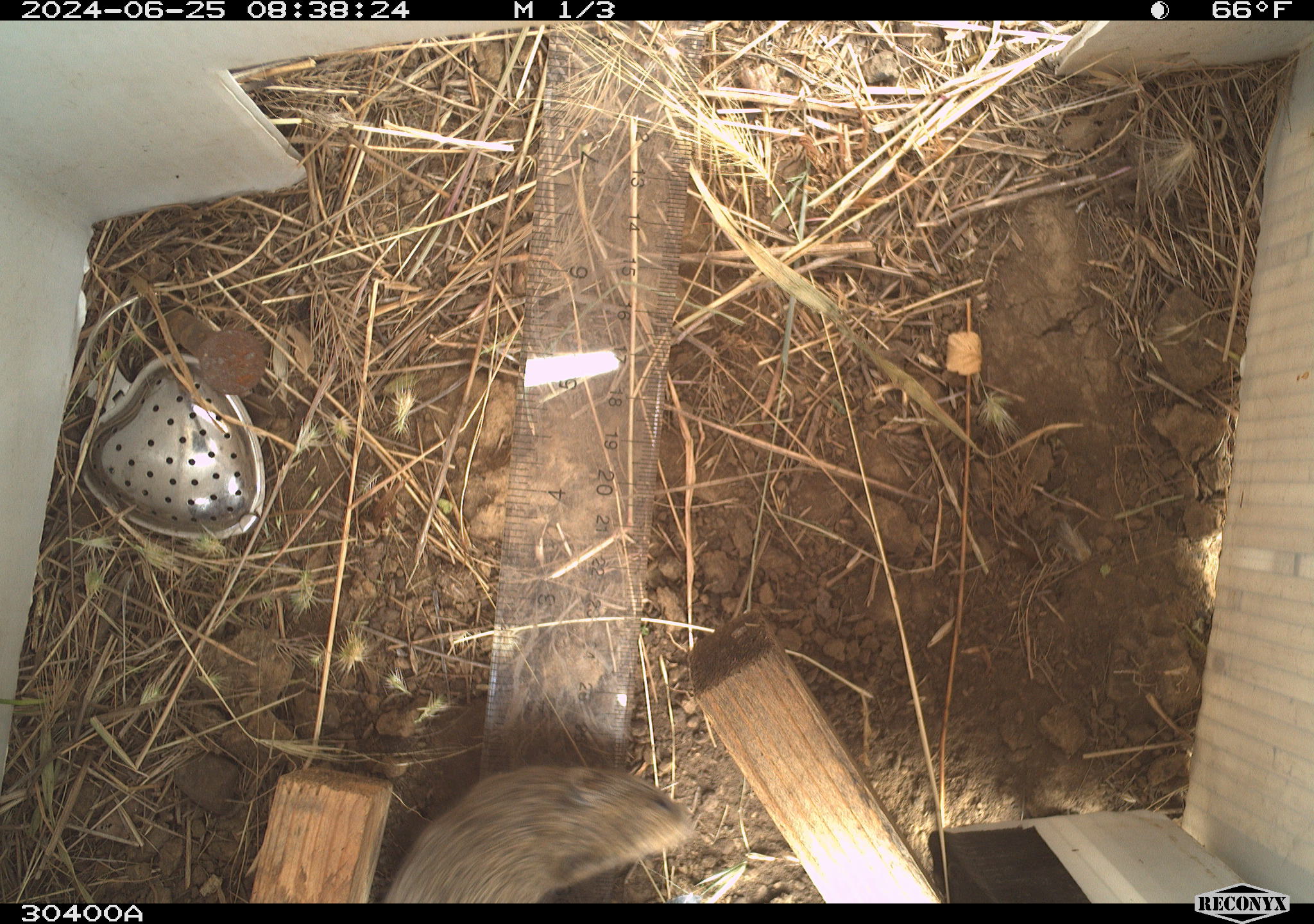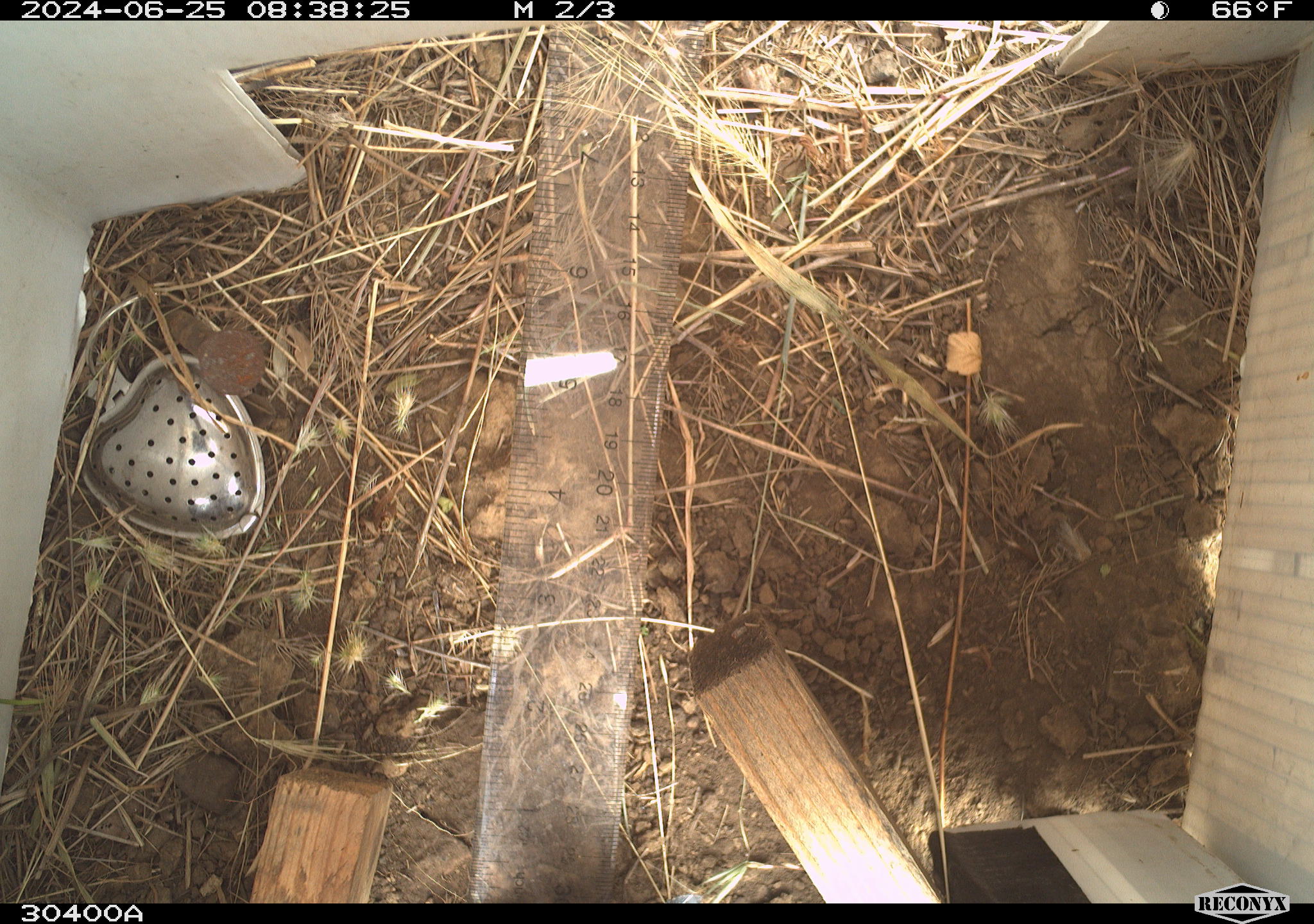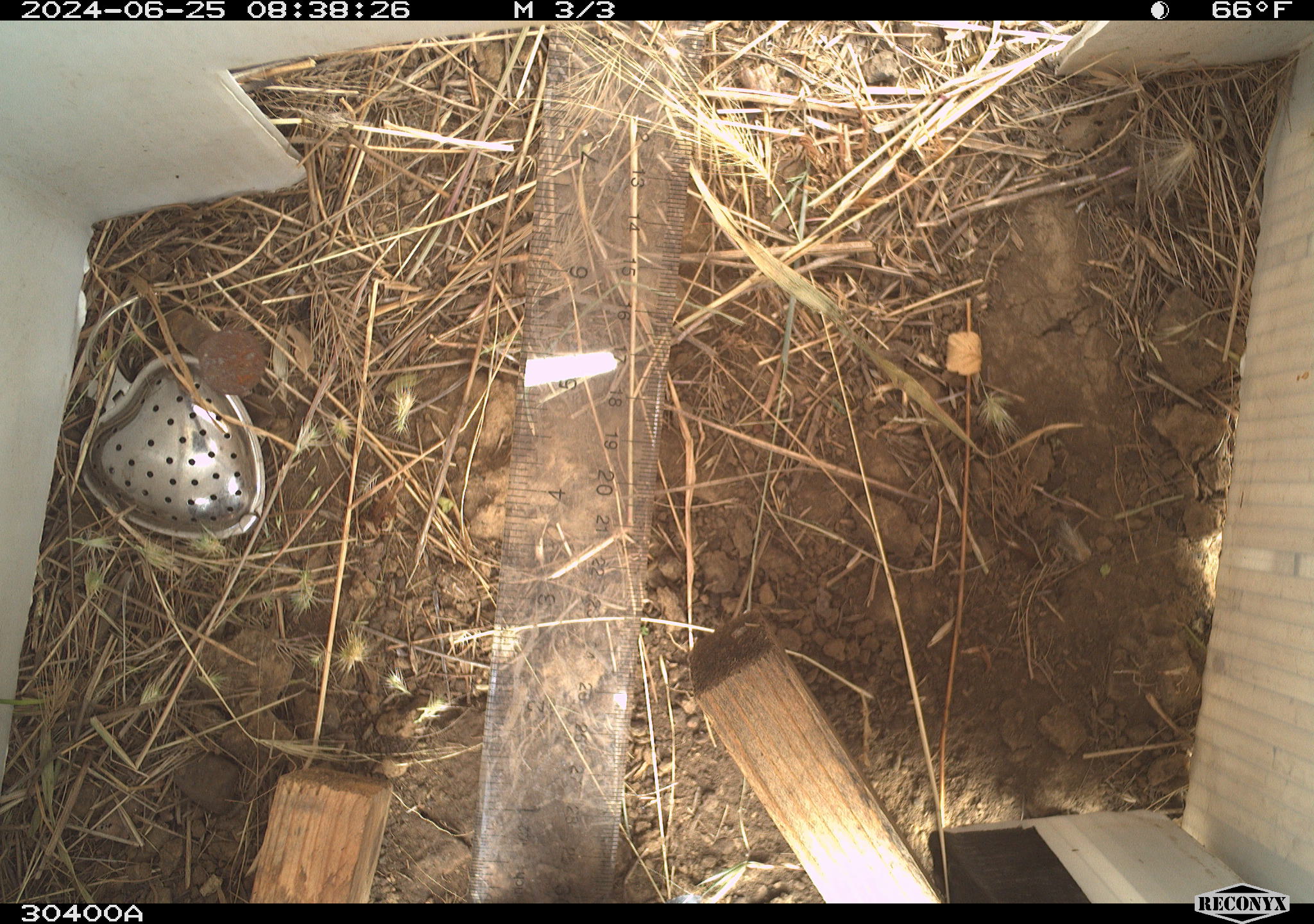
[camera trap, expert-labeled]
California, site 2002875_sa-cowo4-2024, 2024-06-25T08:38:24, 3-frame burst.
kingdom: Animalia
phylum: Chordata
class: Mammalia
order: Rodentia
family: Cricetidae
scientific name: Arvicolinae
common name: voles, lemmings, and muskrats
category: arvicolinae subfamily